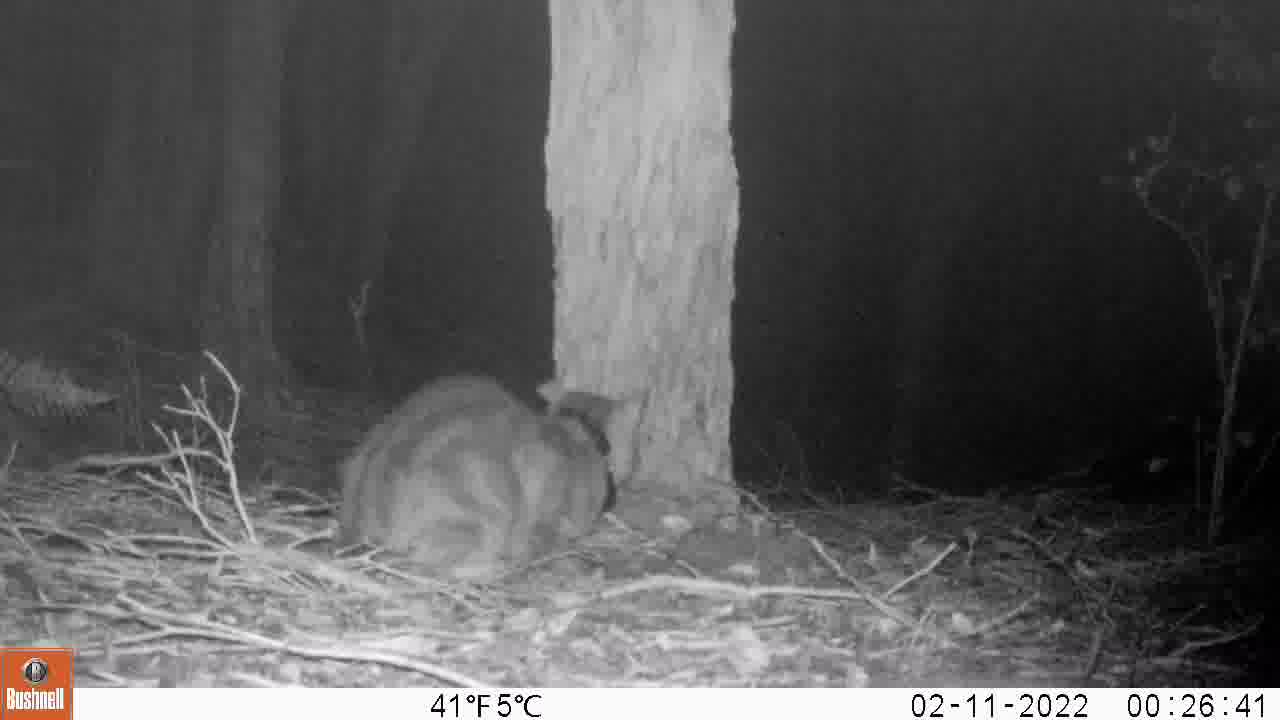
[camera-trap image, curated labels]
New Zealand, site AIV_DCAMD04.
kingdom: Animalia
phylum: Chordata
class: Mammalia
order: Carnivora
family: Felidae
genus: Felis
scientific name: Felis catus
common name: domestic cat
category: cat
Cat (domestic cat) (Felis catus).